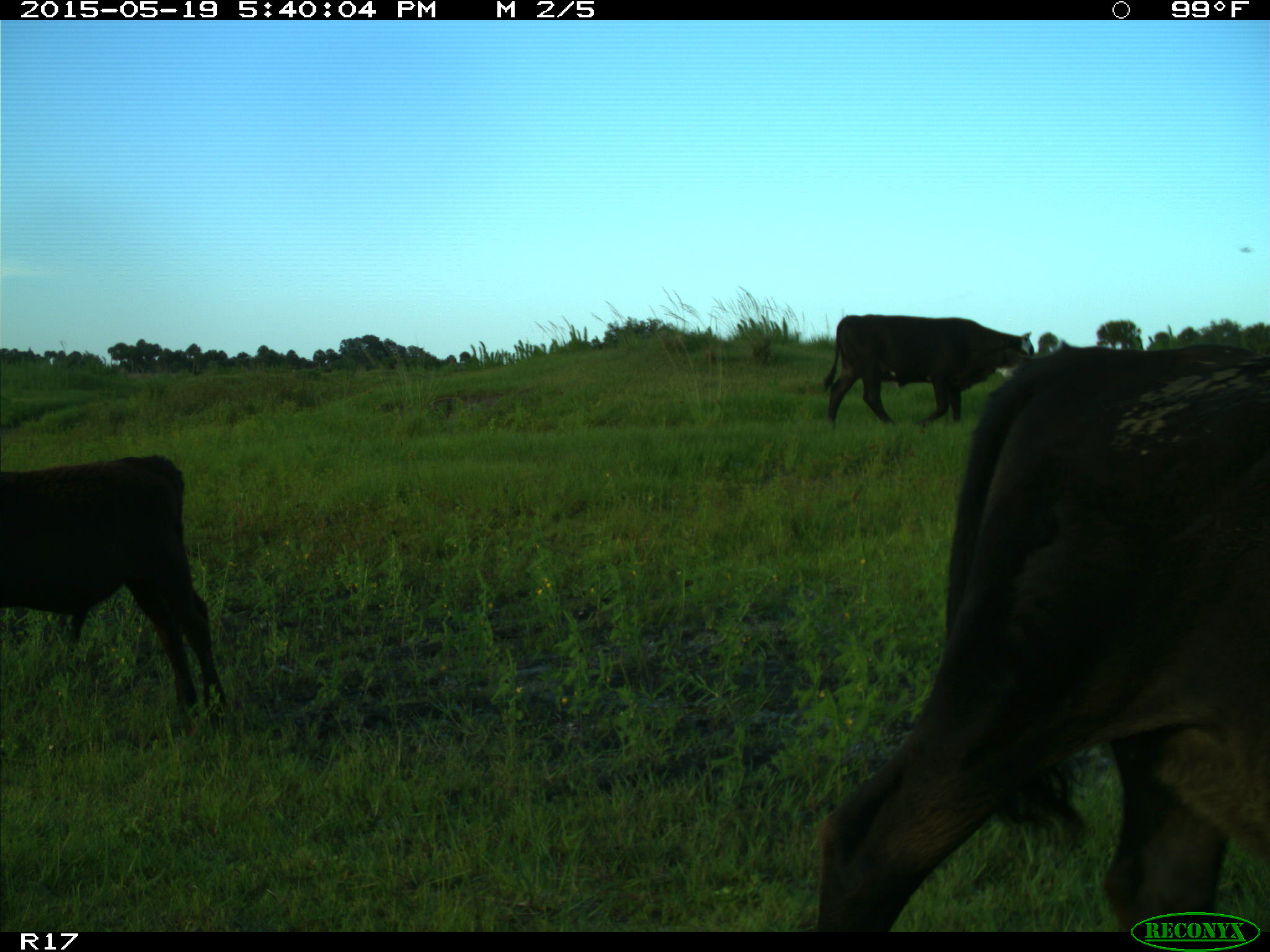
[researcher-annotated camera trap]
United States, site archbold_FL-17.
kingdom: Animalia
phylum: Chordata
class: Mammalia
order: Artiodactyla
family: Bovidae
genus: Bos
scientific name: Bos taurus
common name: domestic cow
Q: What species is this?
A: Bos taurus (domestic cow).